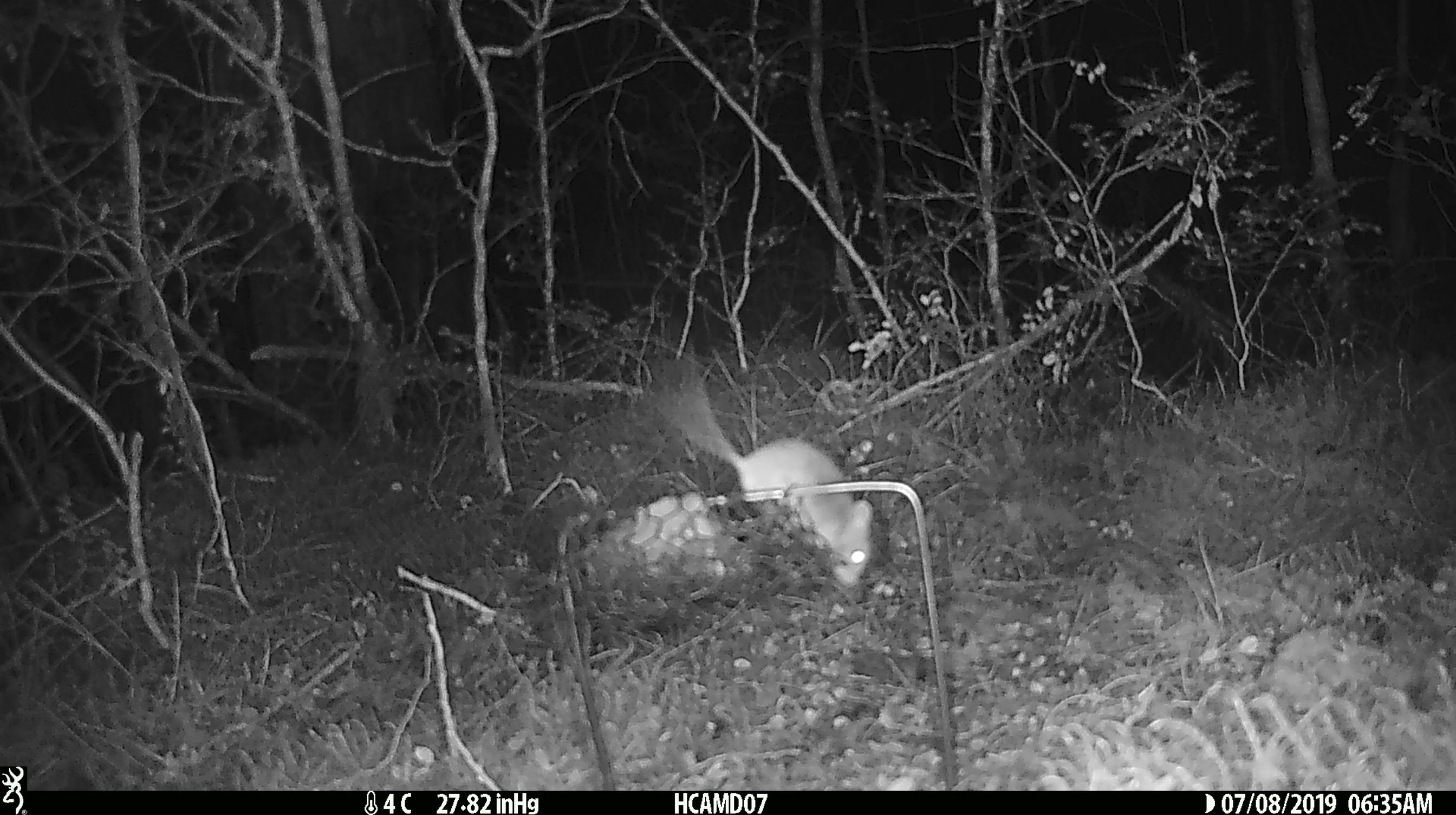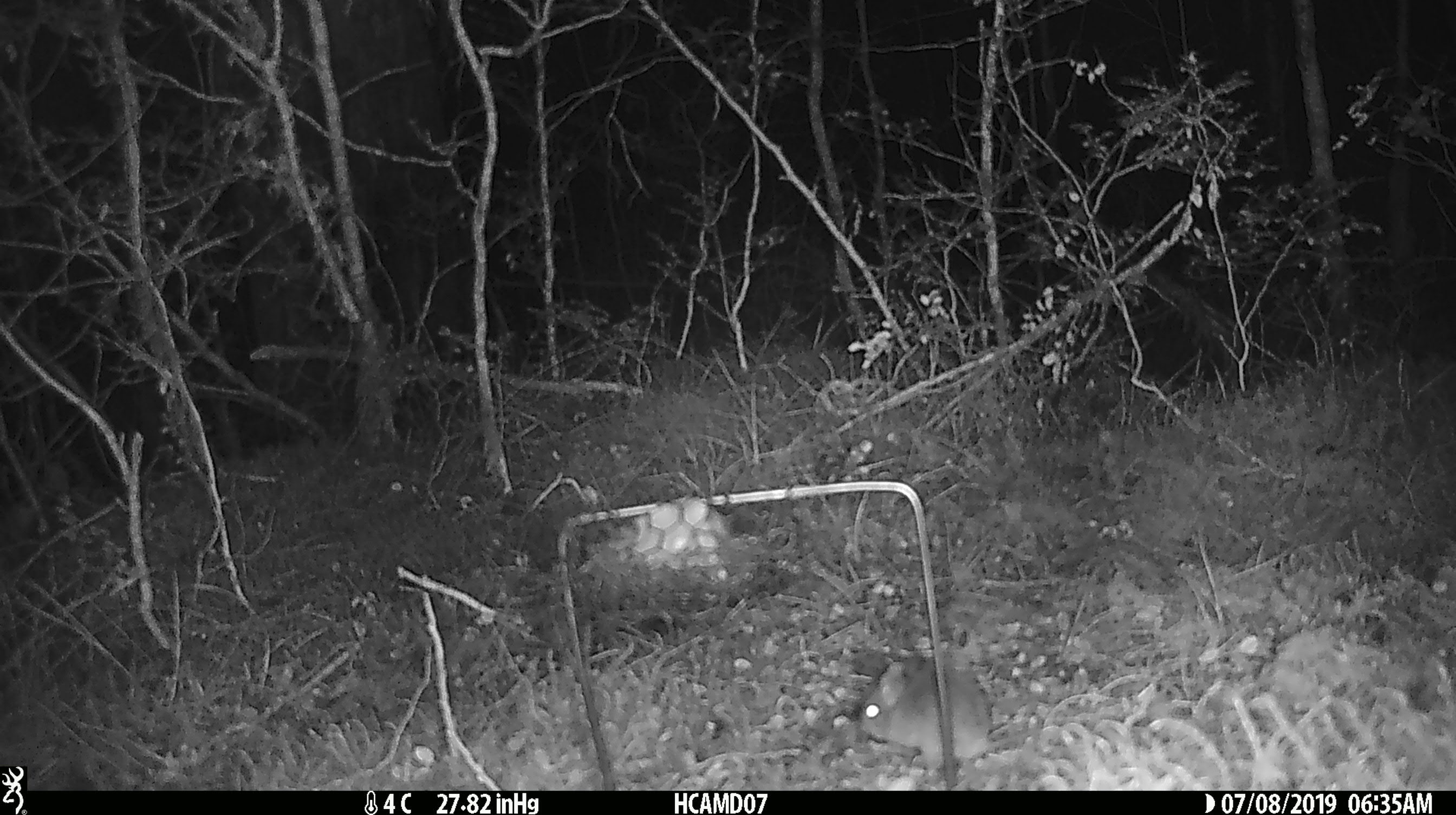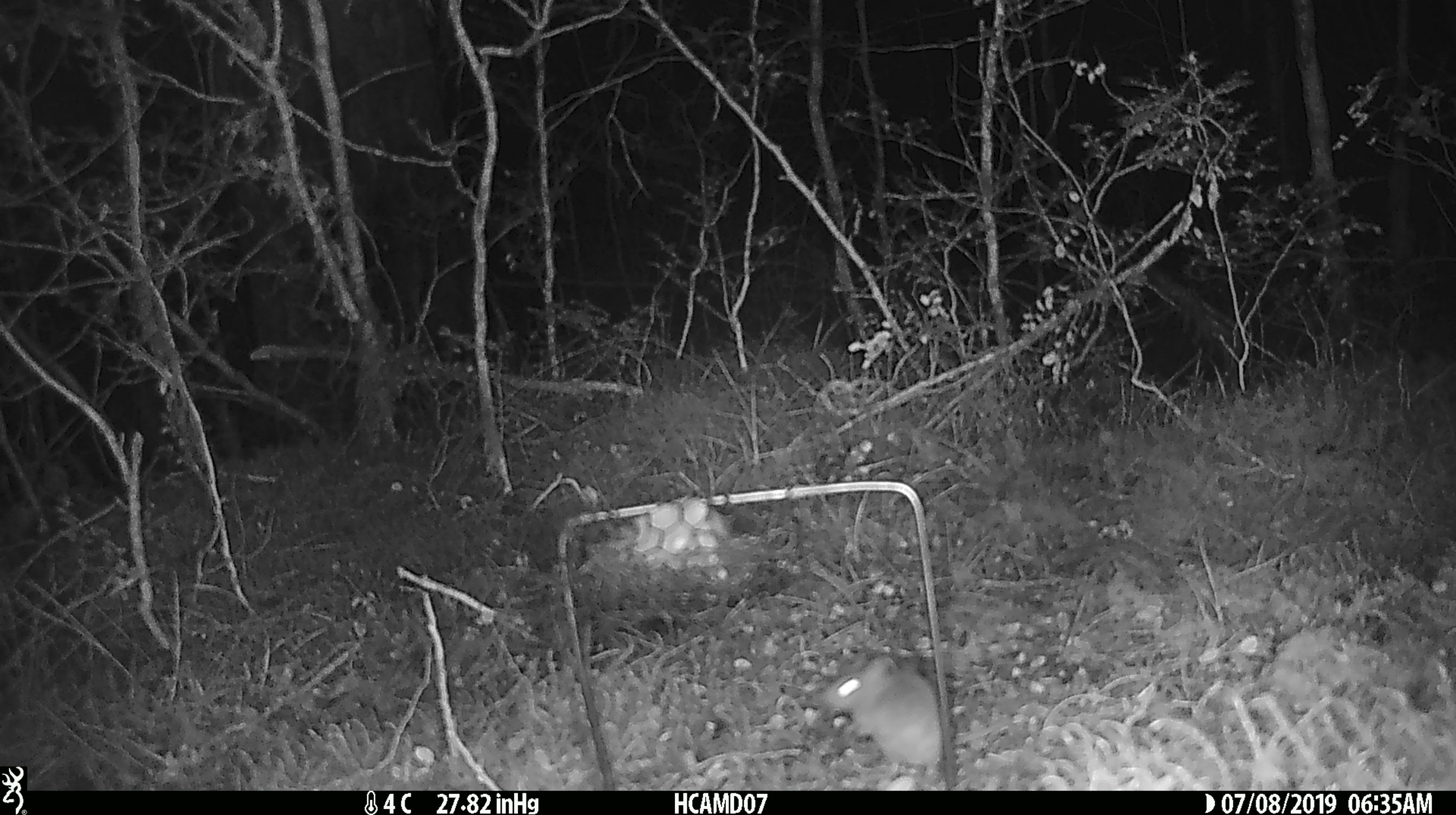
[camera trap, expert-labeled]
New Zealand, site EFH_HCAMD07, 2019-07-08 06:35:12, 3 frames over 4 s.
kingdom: Animalia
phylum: Chordata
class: Mammalia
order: Rodentia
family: Muridae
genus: Mus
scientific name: Mus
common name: mouse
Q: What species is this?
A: Mouse (Mus).